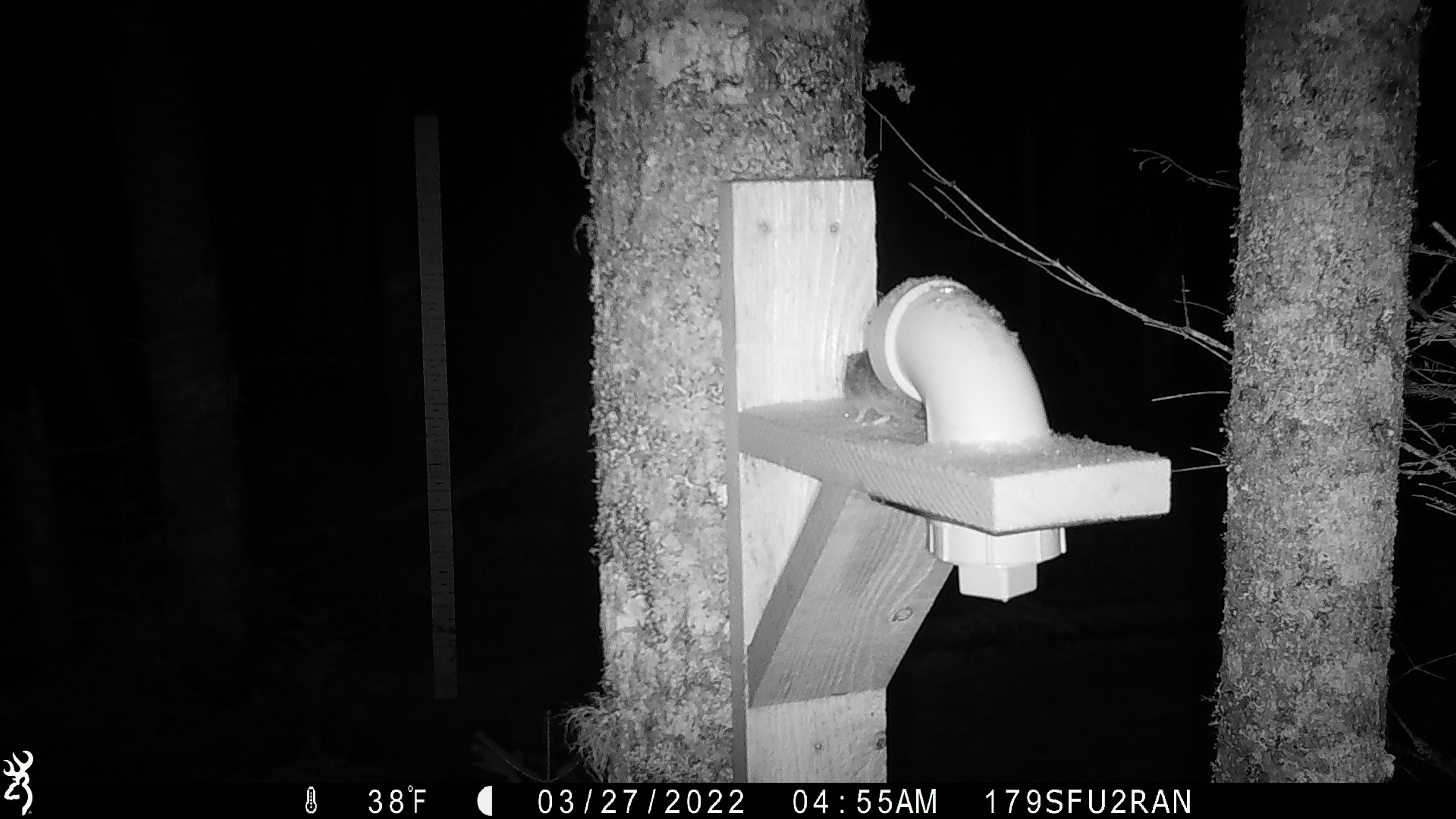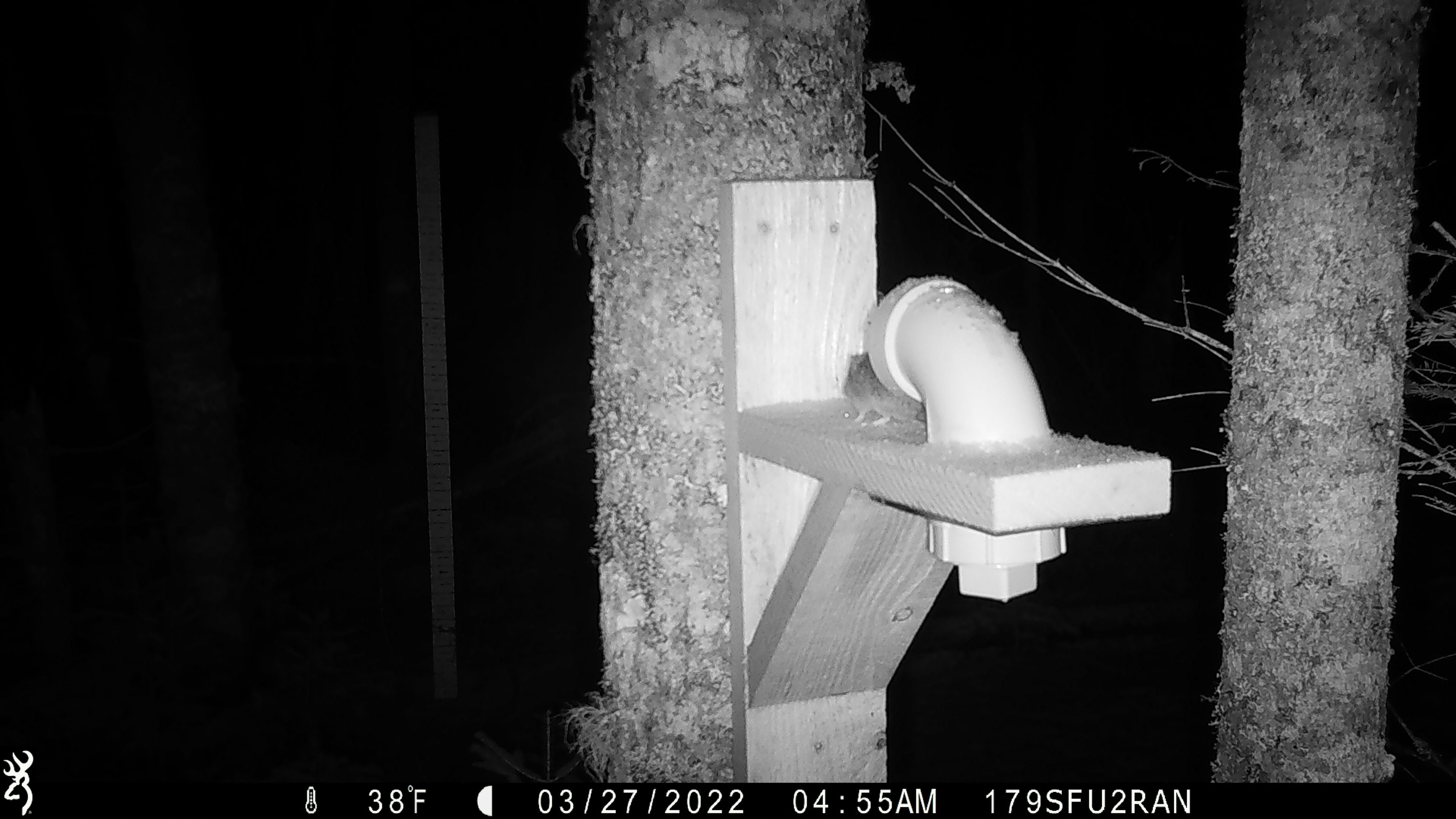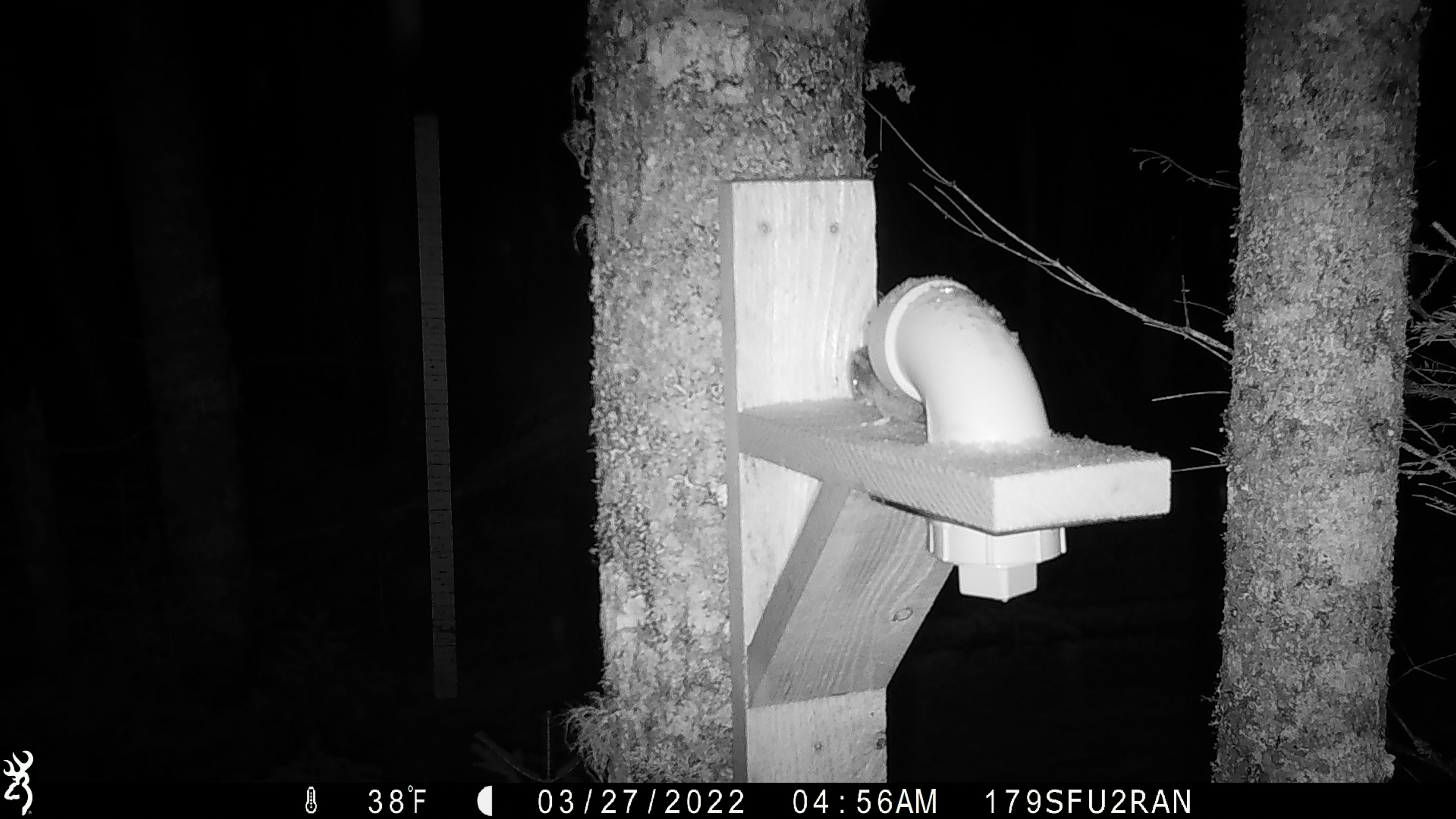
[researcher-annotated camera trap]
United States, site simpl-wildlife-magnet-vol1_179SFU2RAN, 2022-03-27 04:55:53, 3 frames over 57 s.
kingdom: Animalia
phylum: Chordata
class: Mammalia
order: Rodentia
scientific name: Rodentia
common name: mouse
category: mouse sp.